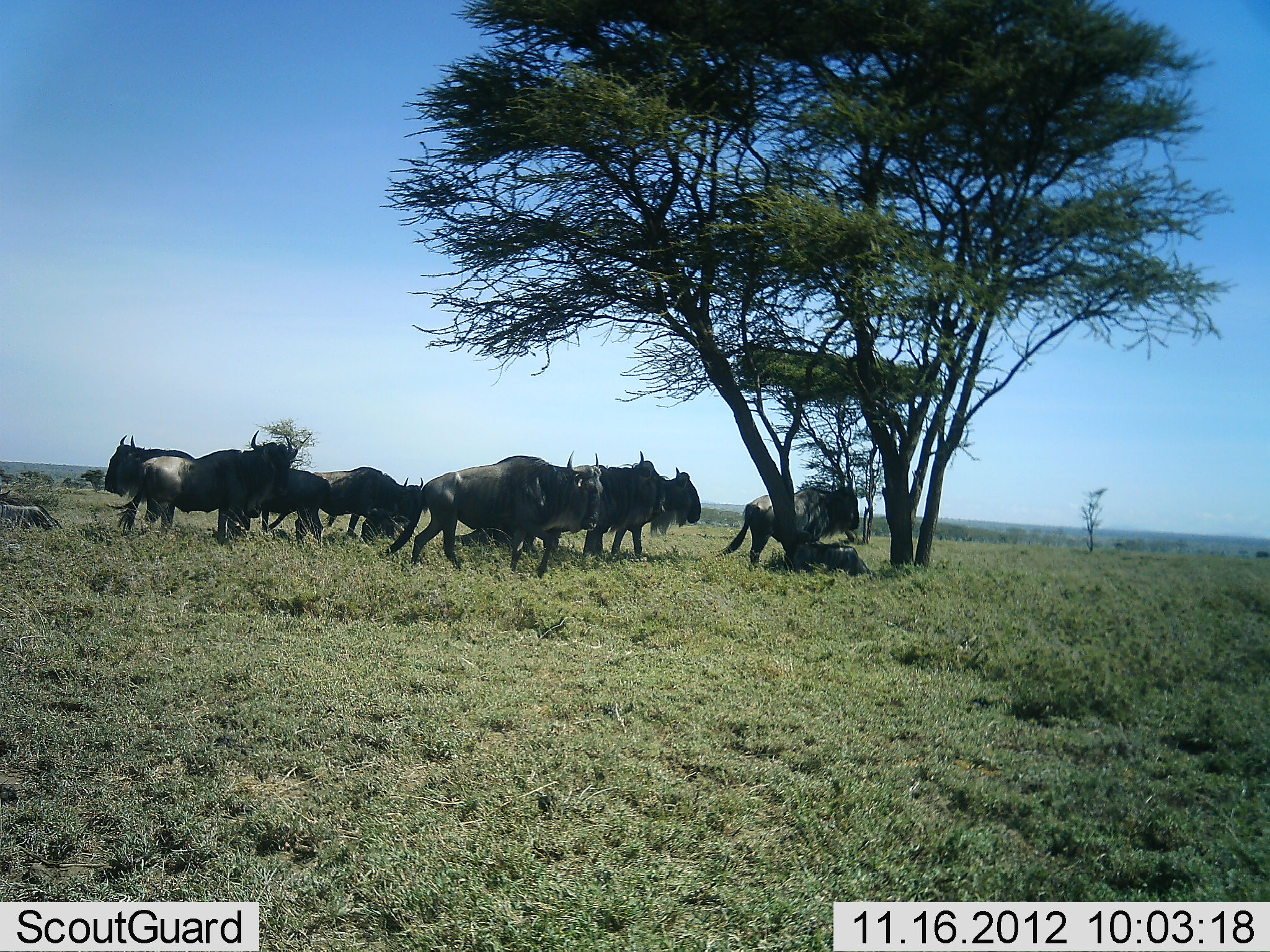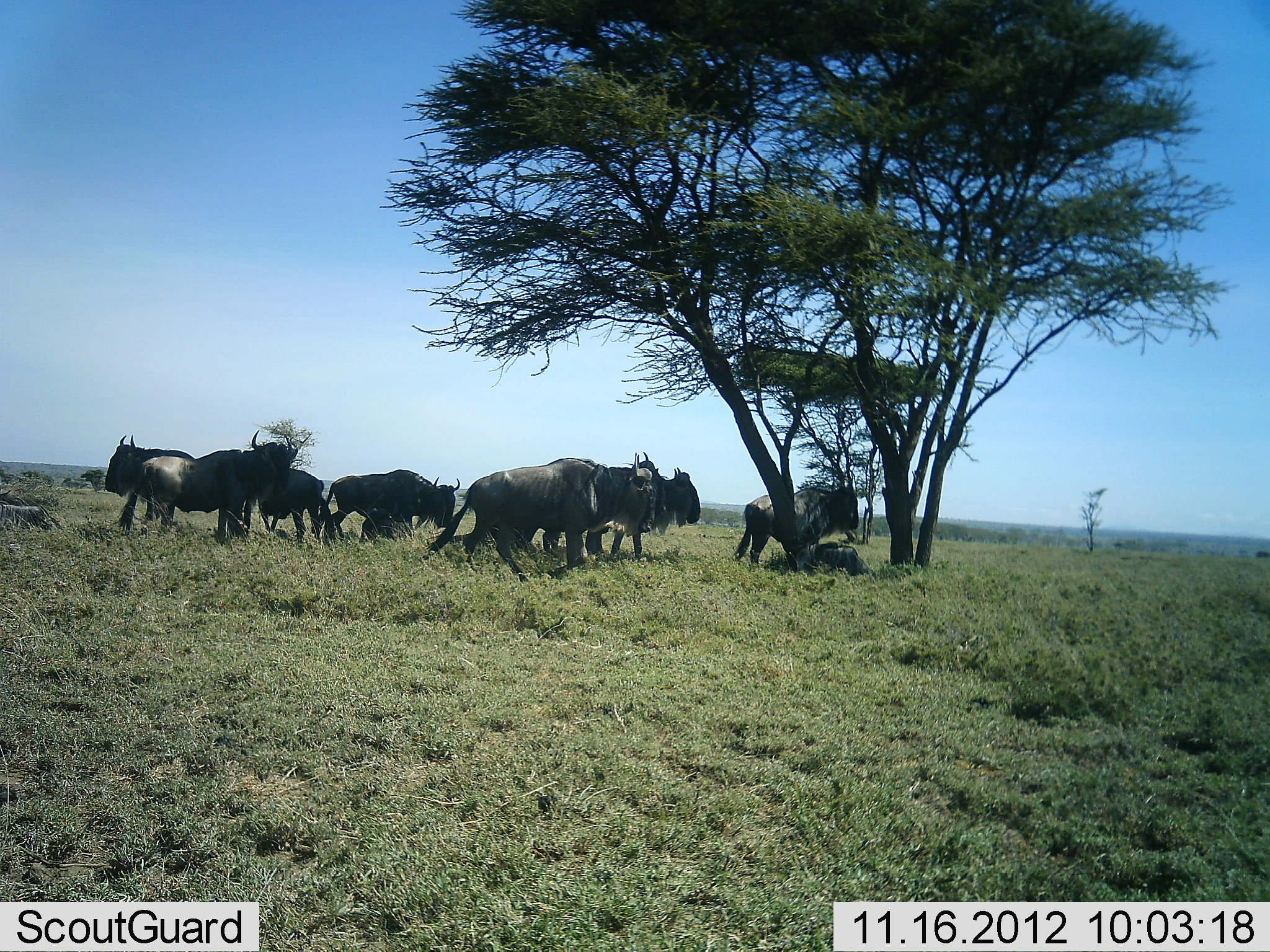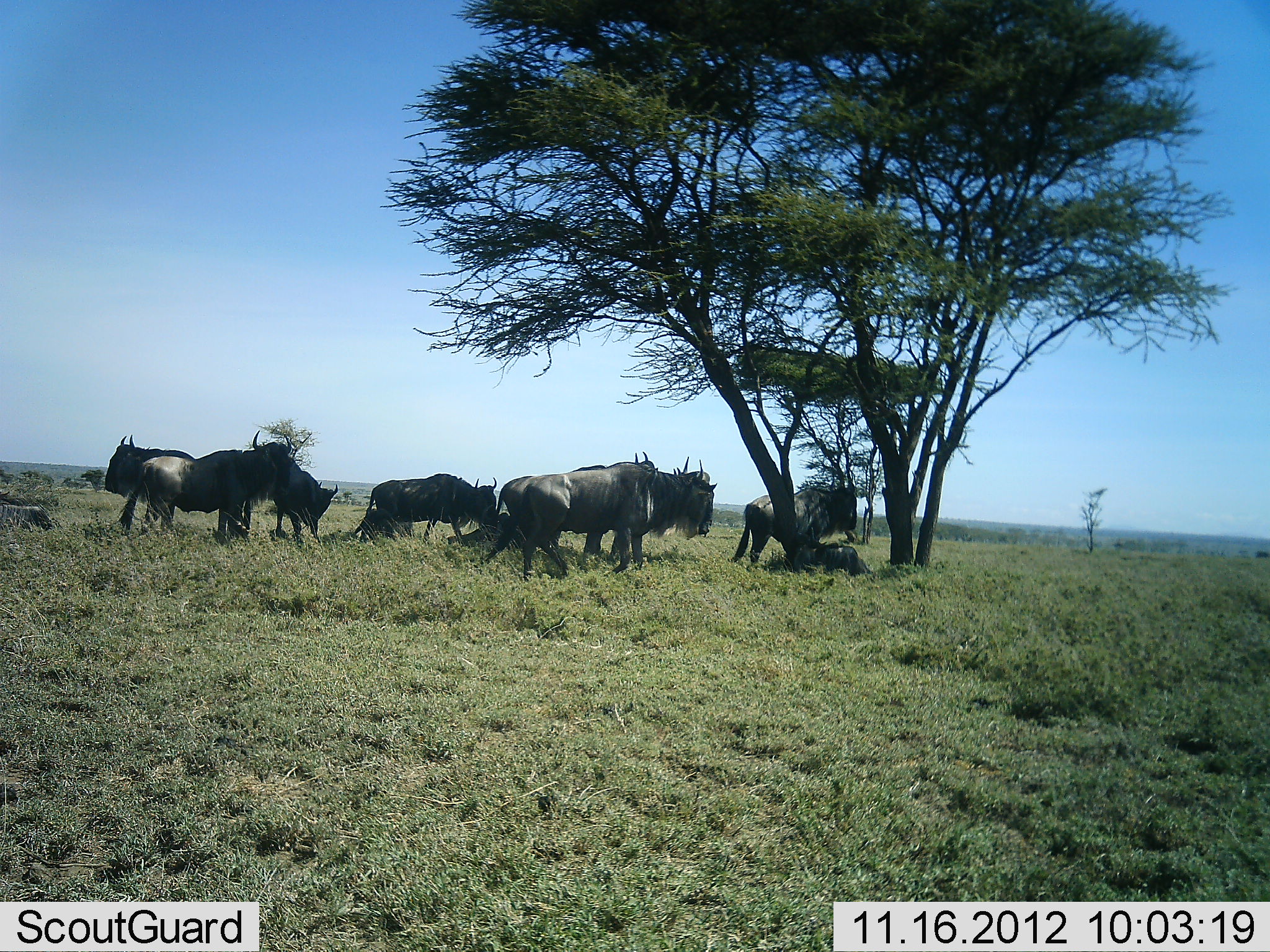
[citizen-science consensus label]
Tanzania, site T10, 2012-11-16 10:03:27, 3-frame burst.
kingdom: Animalia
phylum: Chordata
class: Mammalia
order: Artiodactyla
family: Bovidae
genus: Connochaetes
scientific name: Connochaetes taurinus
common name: blue wildebeest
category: wildebeest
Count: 10.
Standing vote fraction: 80%.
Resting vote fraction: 80%.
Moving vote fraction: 60%.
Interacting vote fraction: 10%.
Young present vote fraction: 10%.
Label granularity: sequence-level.